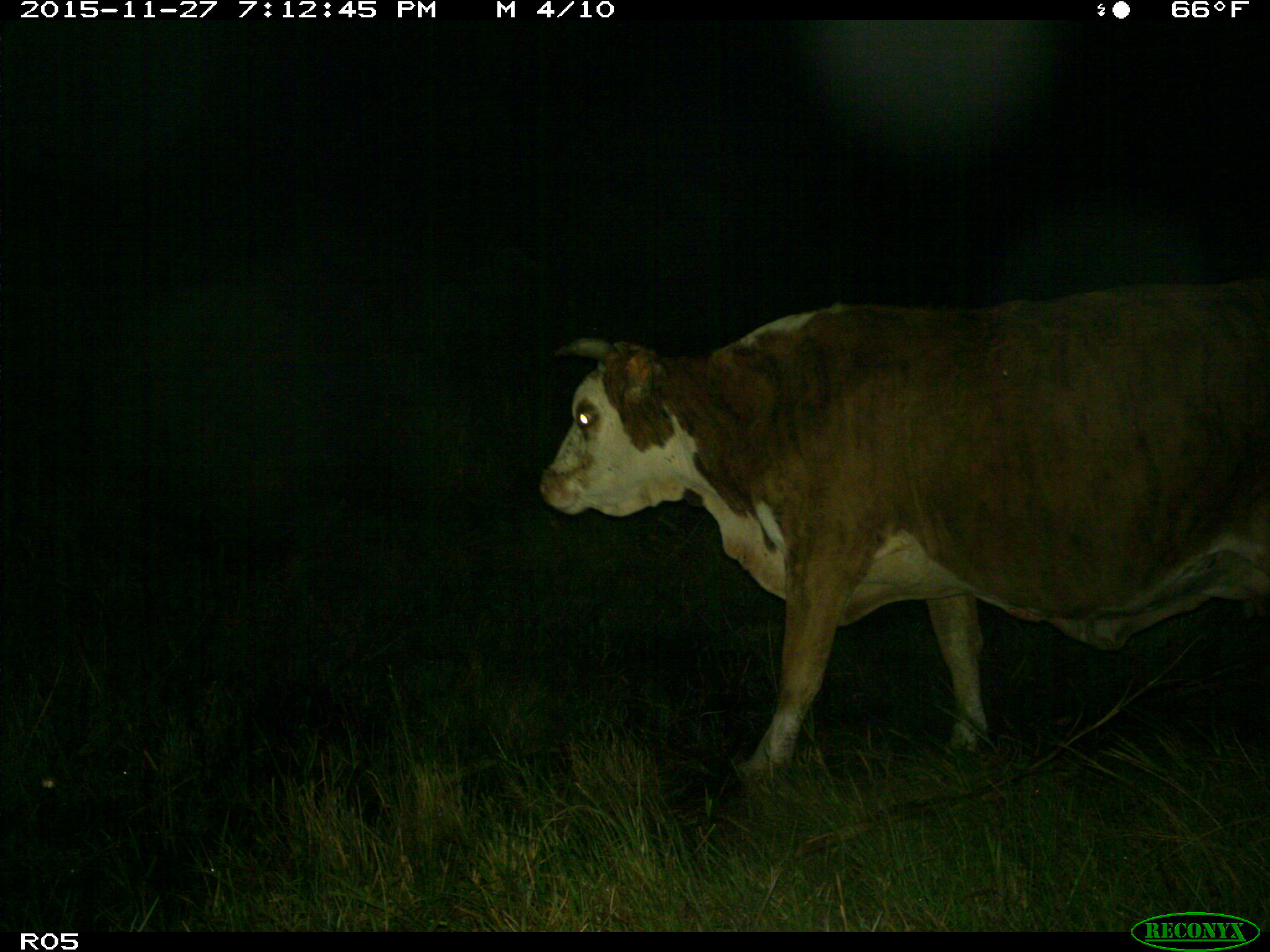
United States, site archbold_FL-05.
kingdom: Animalia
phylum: Chordata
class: Mammalia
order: Artiodactyla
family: Bovidae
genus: Bos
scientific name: Bos taurus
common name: domestic cow